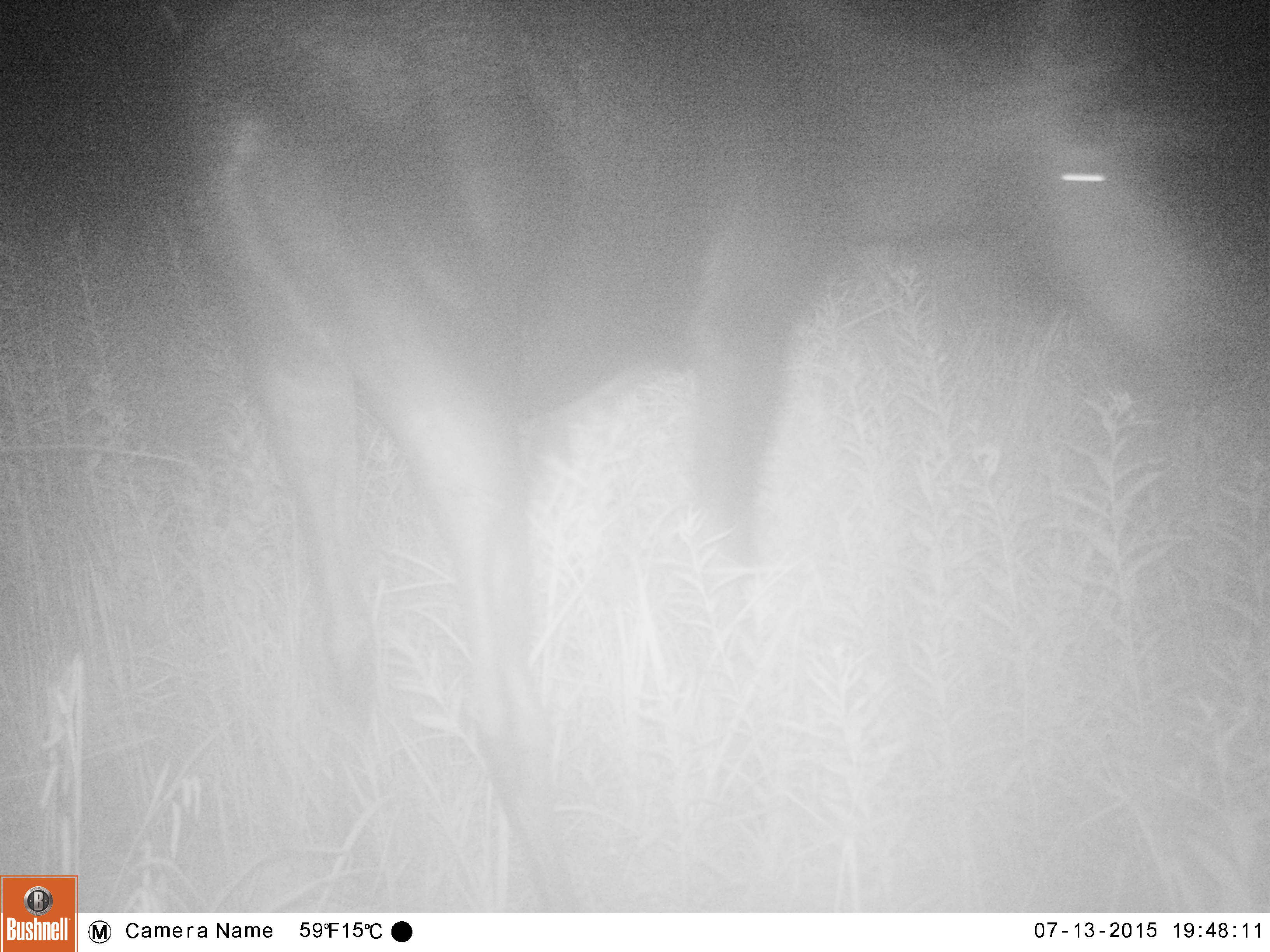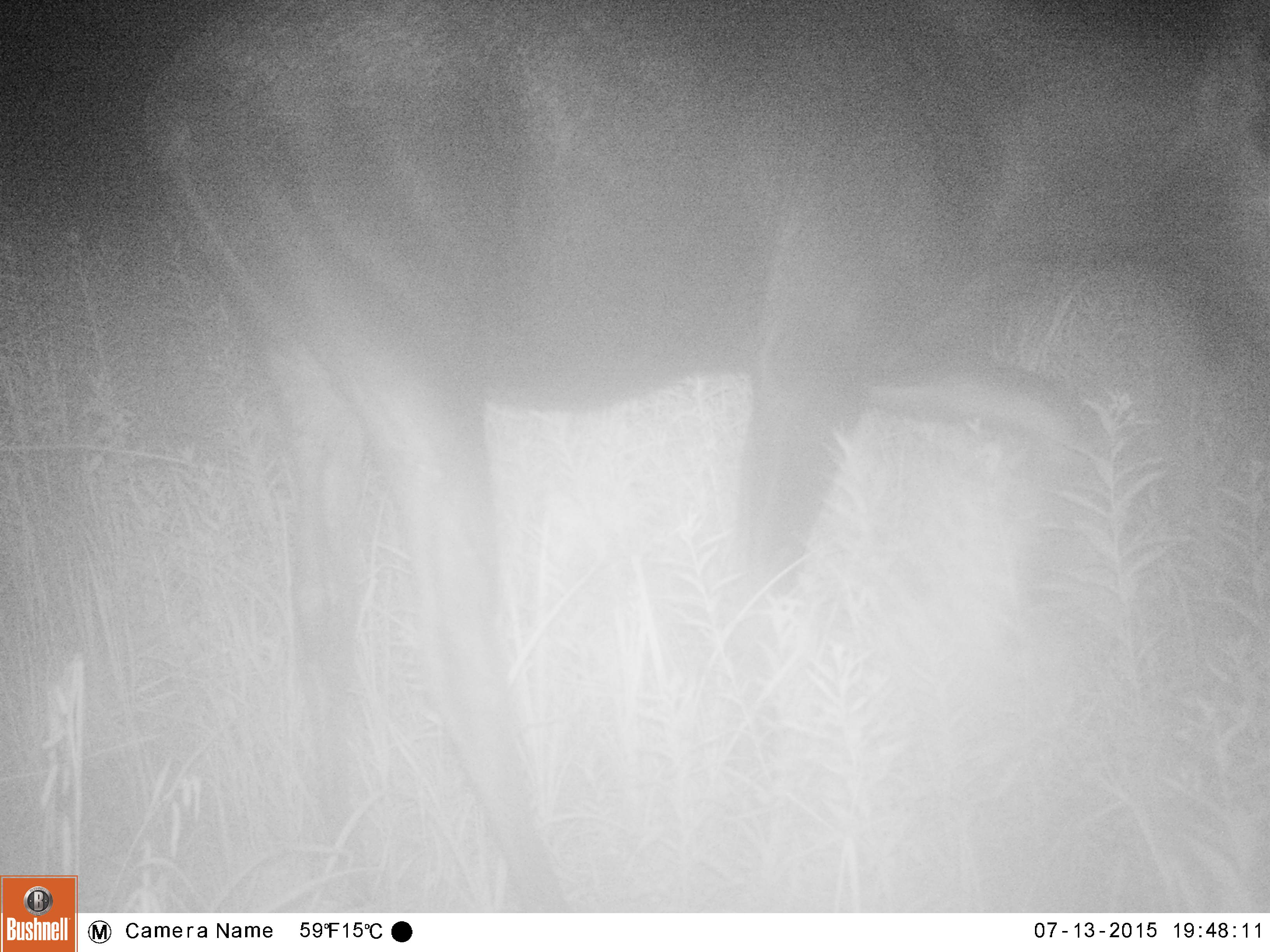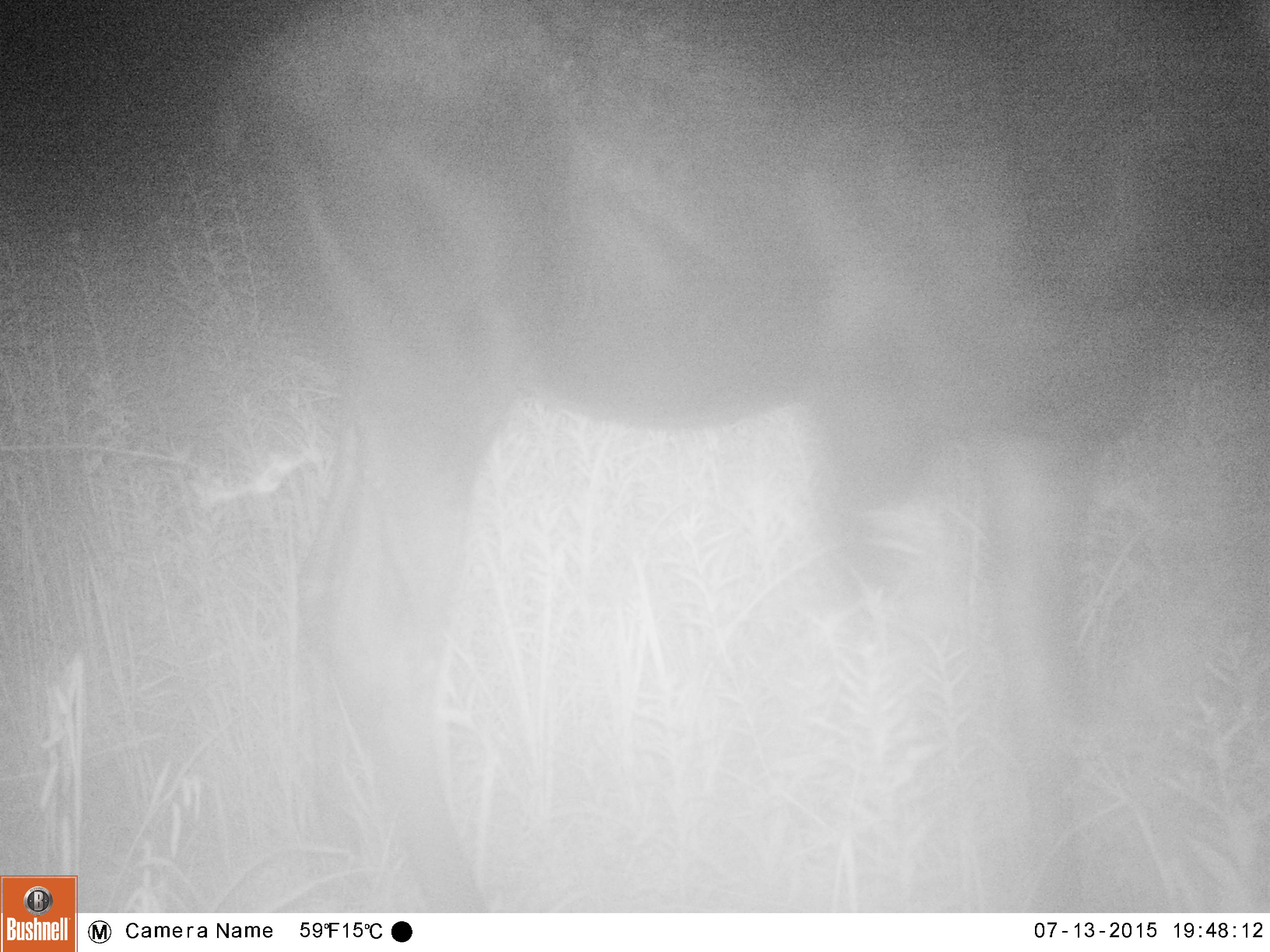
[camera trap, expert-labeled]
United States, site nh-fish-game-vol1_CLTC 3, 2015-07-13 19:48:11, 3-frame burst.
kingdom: Animalia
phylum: Chordata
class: Mammalia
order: Artiodactyla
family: Cervidae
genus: Alces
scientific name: Alces alces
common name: moose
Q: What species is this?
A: Moose (Alces alces).